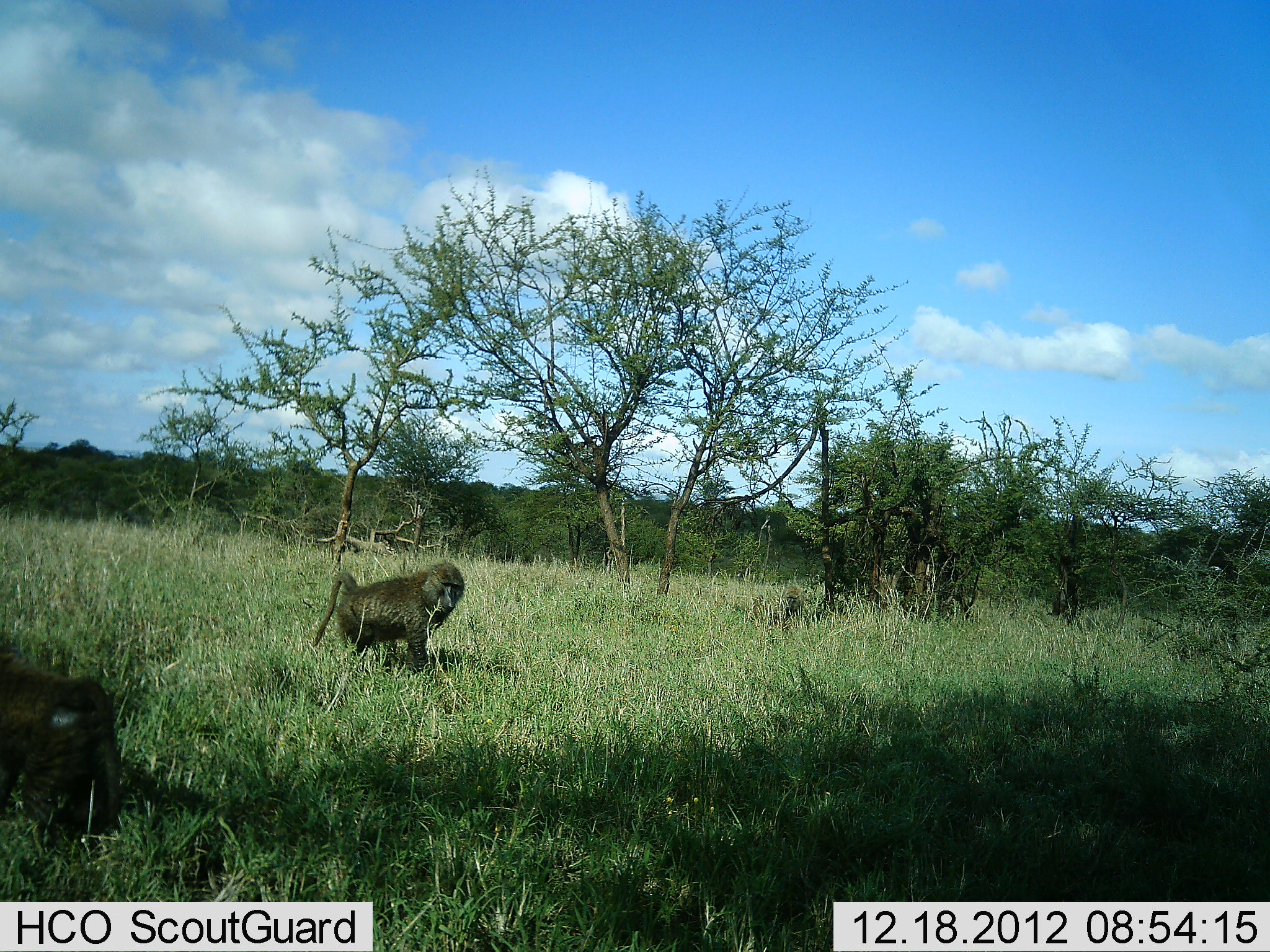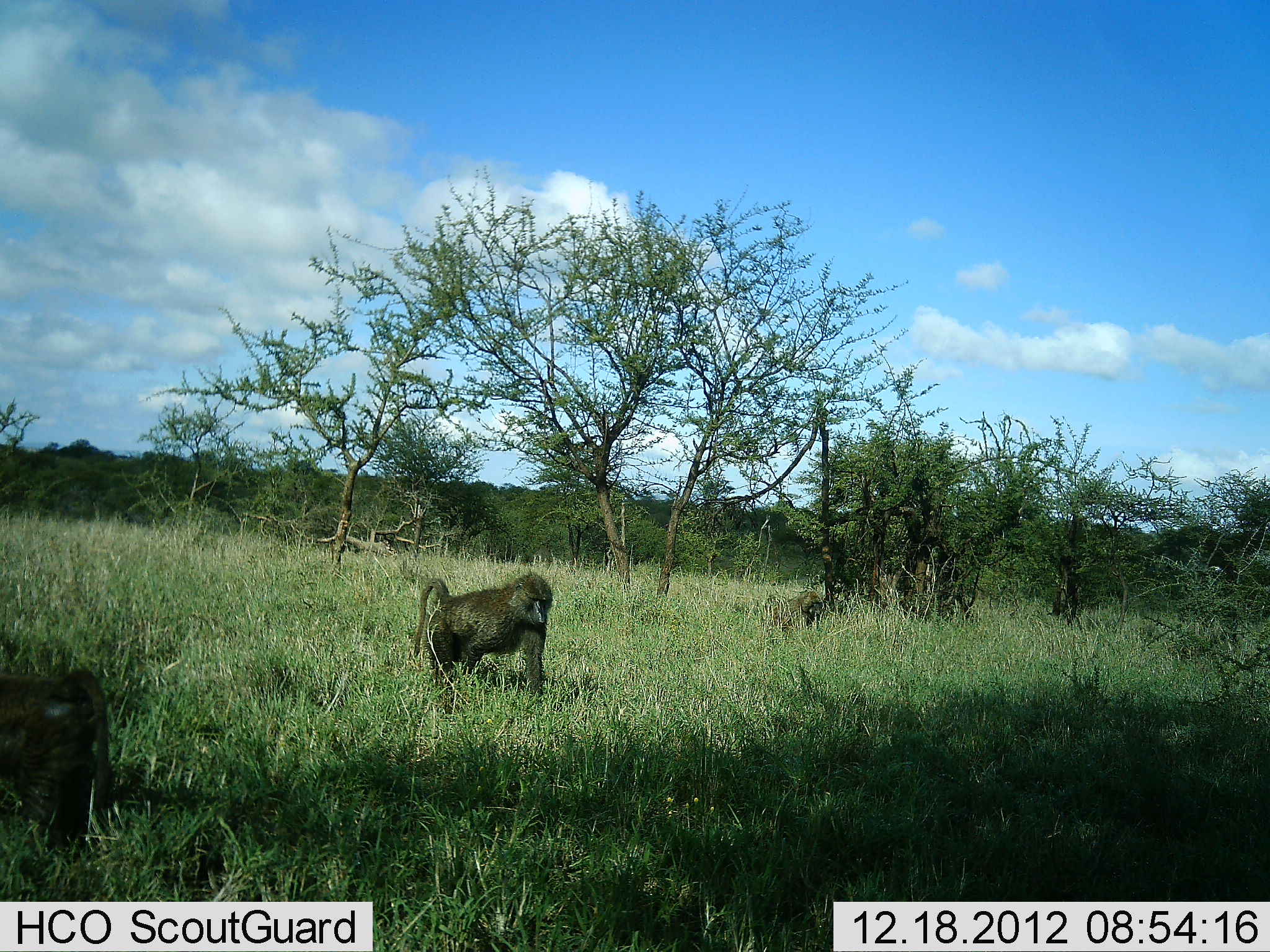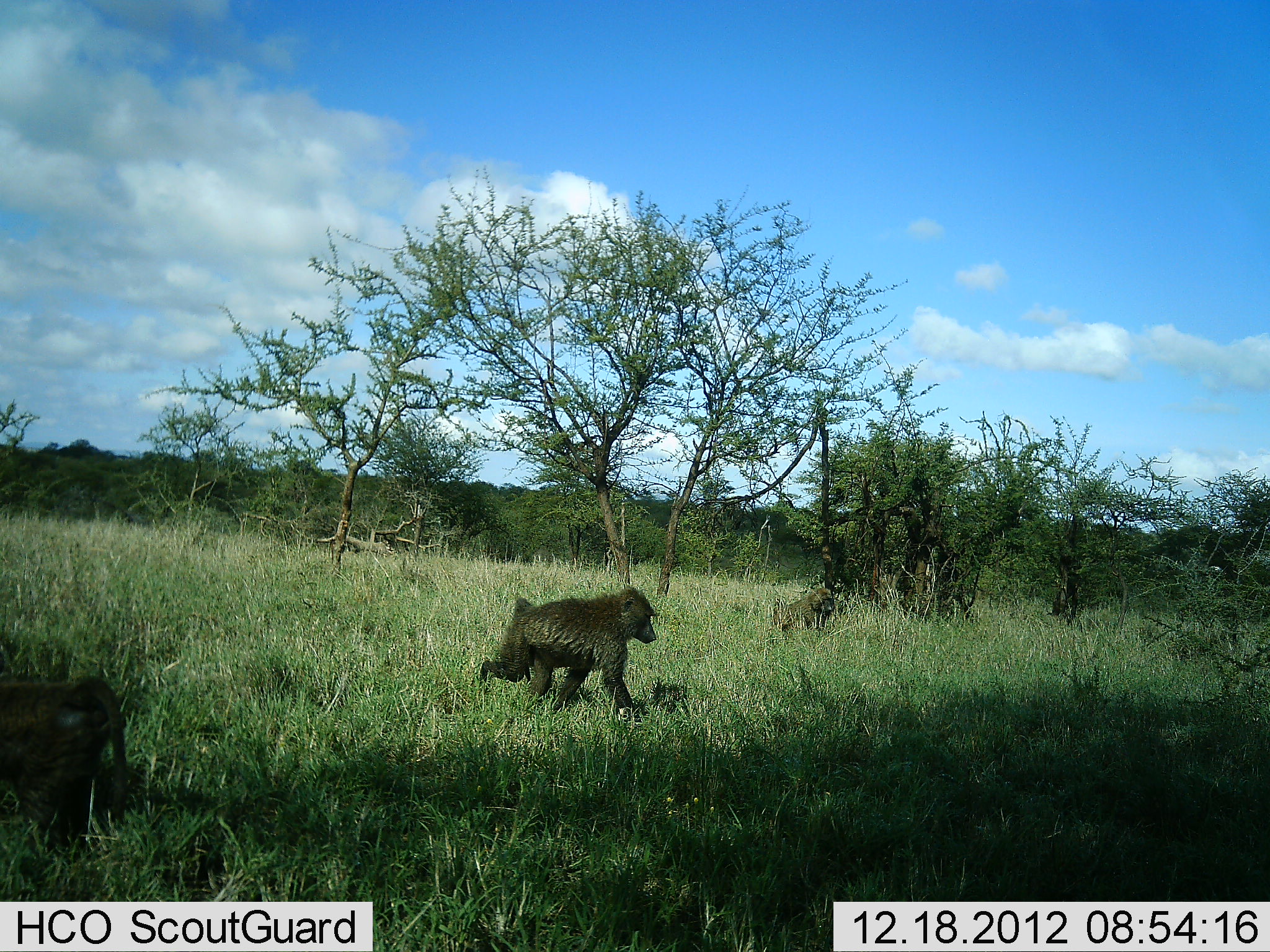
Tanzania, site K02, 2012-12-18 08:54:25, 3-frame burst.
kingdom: Animalia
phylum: Chordata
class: Mammalia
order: Primates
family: Cercopithecidae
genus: Papio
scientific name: Papio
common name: baboon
Baboon (Papio), count 3. Behavior (volunteer vote fractions): standing 13%, resting 0%, moving 93%, interacting 2%. Young present (vote fraction): 0%. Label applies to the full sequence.